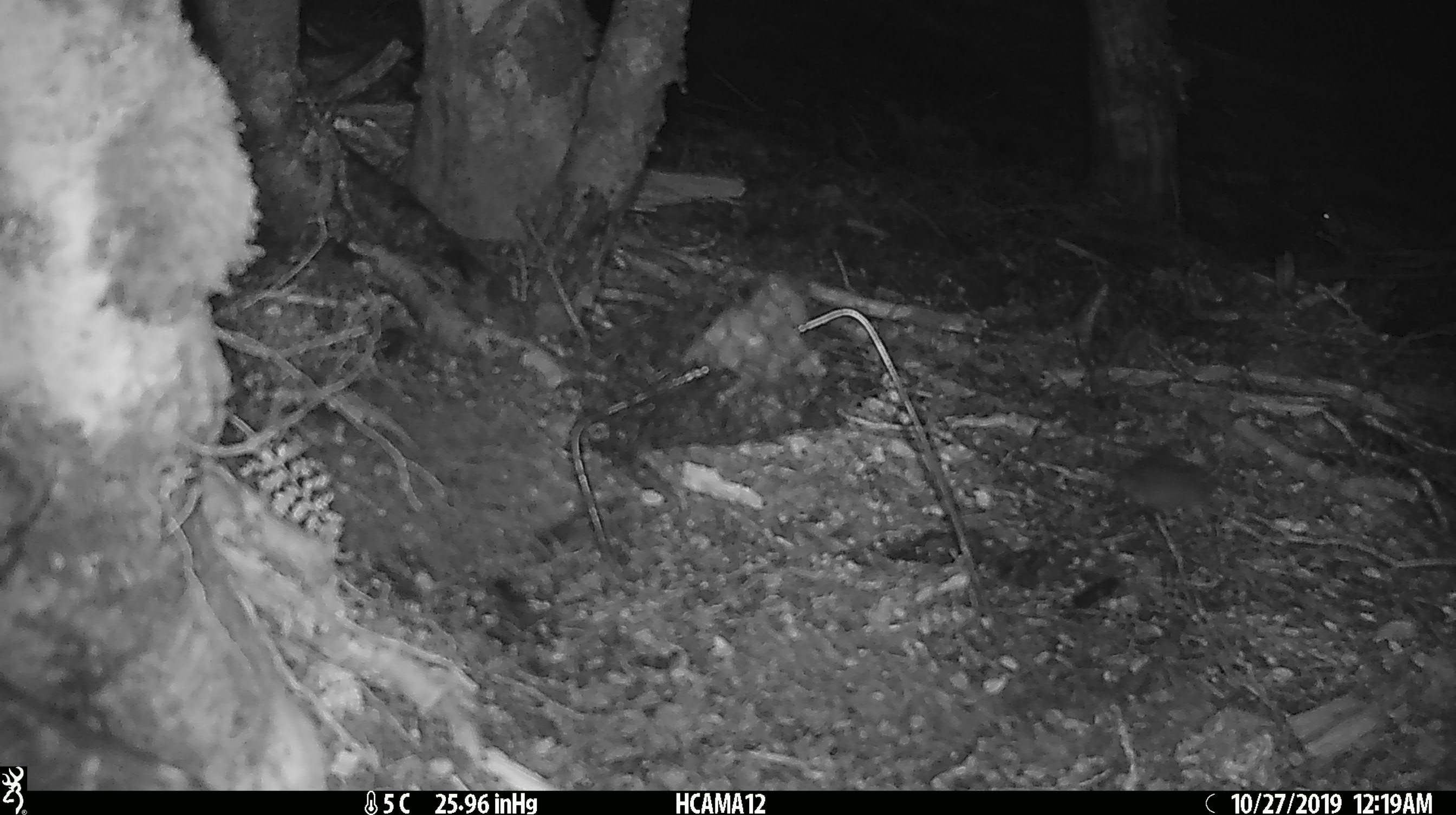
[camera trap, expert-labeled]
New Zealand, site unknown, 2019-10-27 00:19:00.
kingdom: Animalia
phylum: Chordata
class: Mammalia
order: Rodentia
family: Muridae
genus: Mus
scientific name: Mus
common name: mouse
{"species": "mouse (Mus)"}